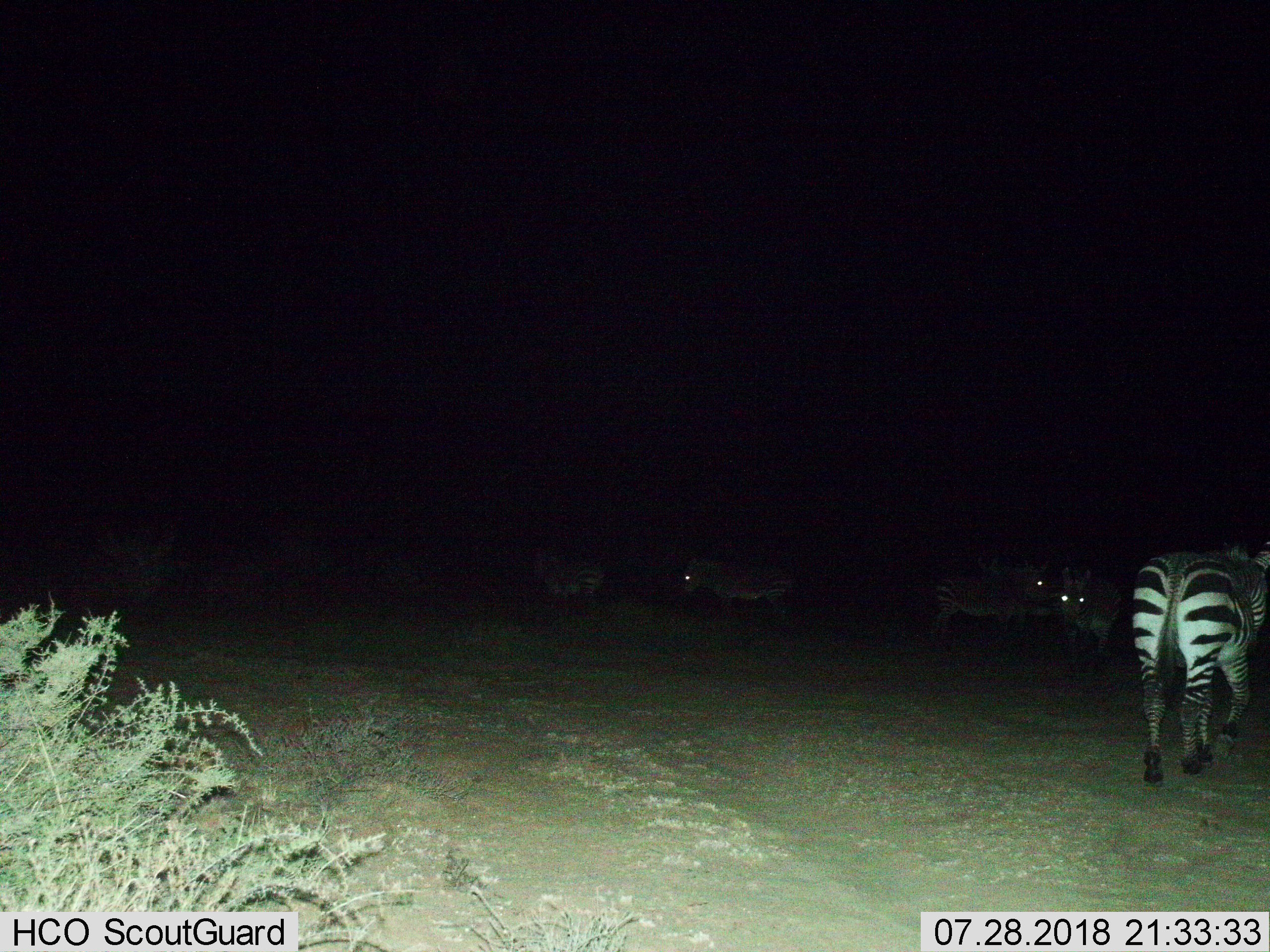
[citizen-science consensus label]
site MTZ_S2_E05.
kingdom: Animalia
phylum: Chordata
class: Mammalia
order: Perissodactyla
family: Equidae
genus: Equus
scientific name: Equus zebra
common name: mountain zebra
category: zebramountain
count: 5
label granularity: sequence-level